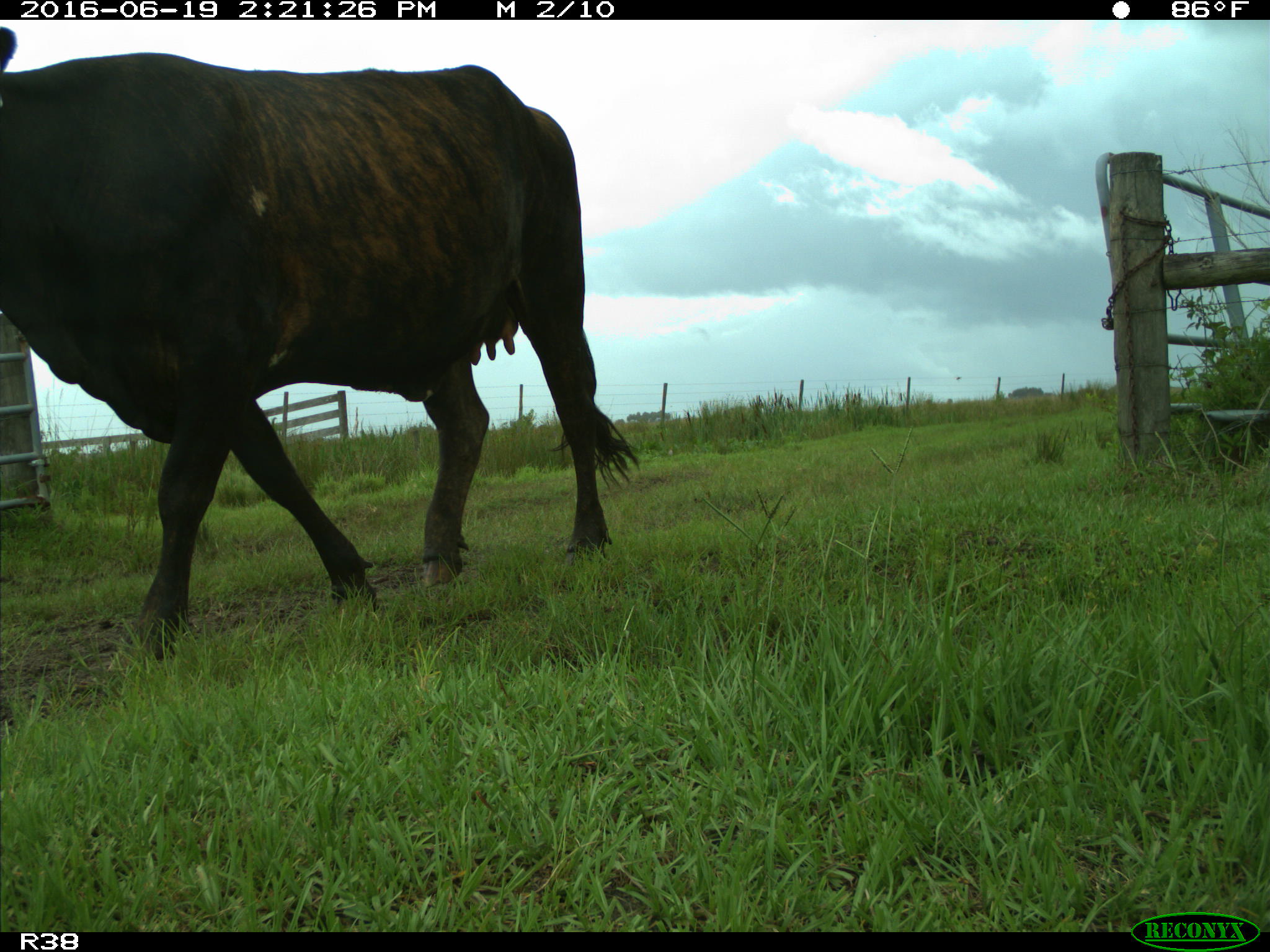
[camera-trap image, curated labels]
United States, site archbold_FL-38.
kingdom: Animalia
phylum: Chordata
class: Mammalia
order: Artiodactyla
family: Bovidae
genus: Bos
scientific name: Bos taurus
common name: domestic cow